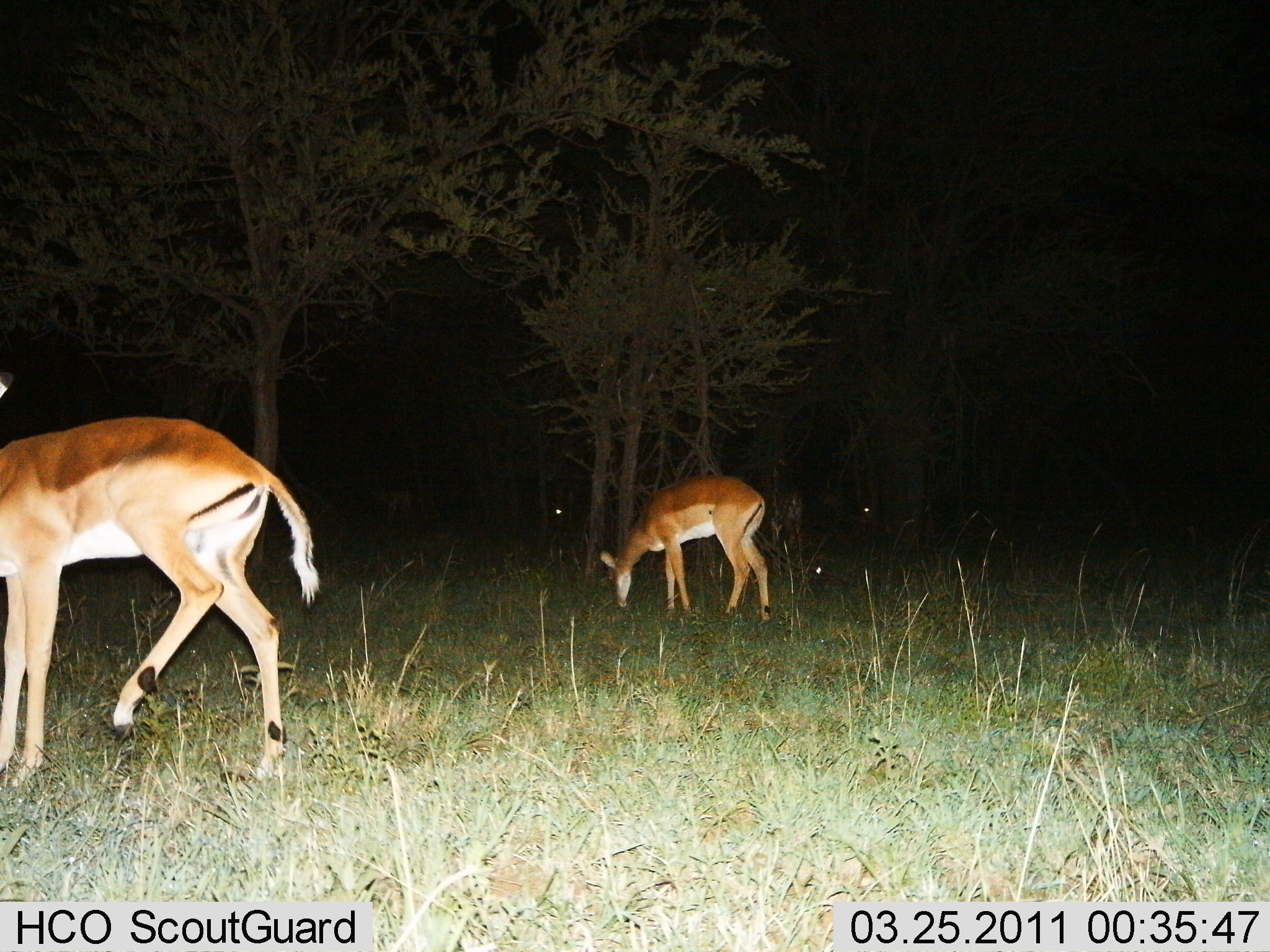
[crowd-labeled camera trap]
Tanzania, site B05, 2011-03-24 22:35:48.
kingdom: Animalia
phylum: Chordata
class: Mammalia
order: Artiodactyla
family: Bovidae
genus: Aepyceros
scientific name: Aepyceros melampus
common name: impala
Impala (Aepyceros melampus), count 2. Behavior (volunteer vote fractions): standing 60%, resting 0%, moving 0%, interacting 0%. Young present (vote fraction): 0%. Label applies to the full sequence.